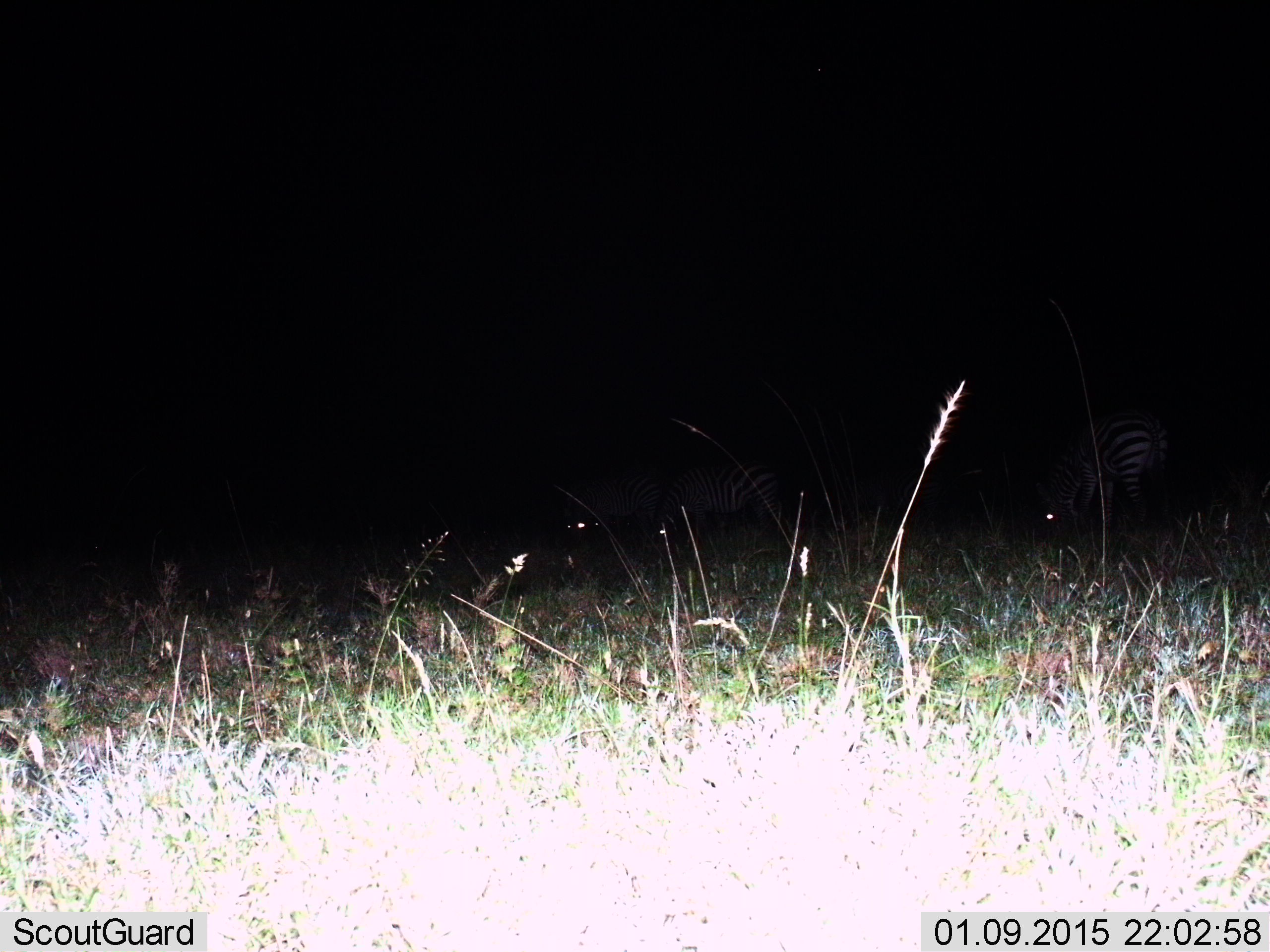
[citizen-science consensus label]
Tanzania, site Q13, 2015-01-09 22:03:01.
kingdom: Animalia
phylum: Chordata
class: Mammalia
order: Perissodactyla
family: Equidae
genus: Equus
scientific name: Equus quagga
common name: plains zebra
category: zebra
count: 3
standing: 40%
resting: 10%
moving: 0%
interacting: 0%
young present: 0%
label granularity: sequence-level